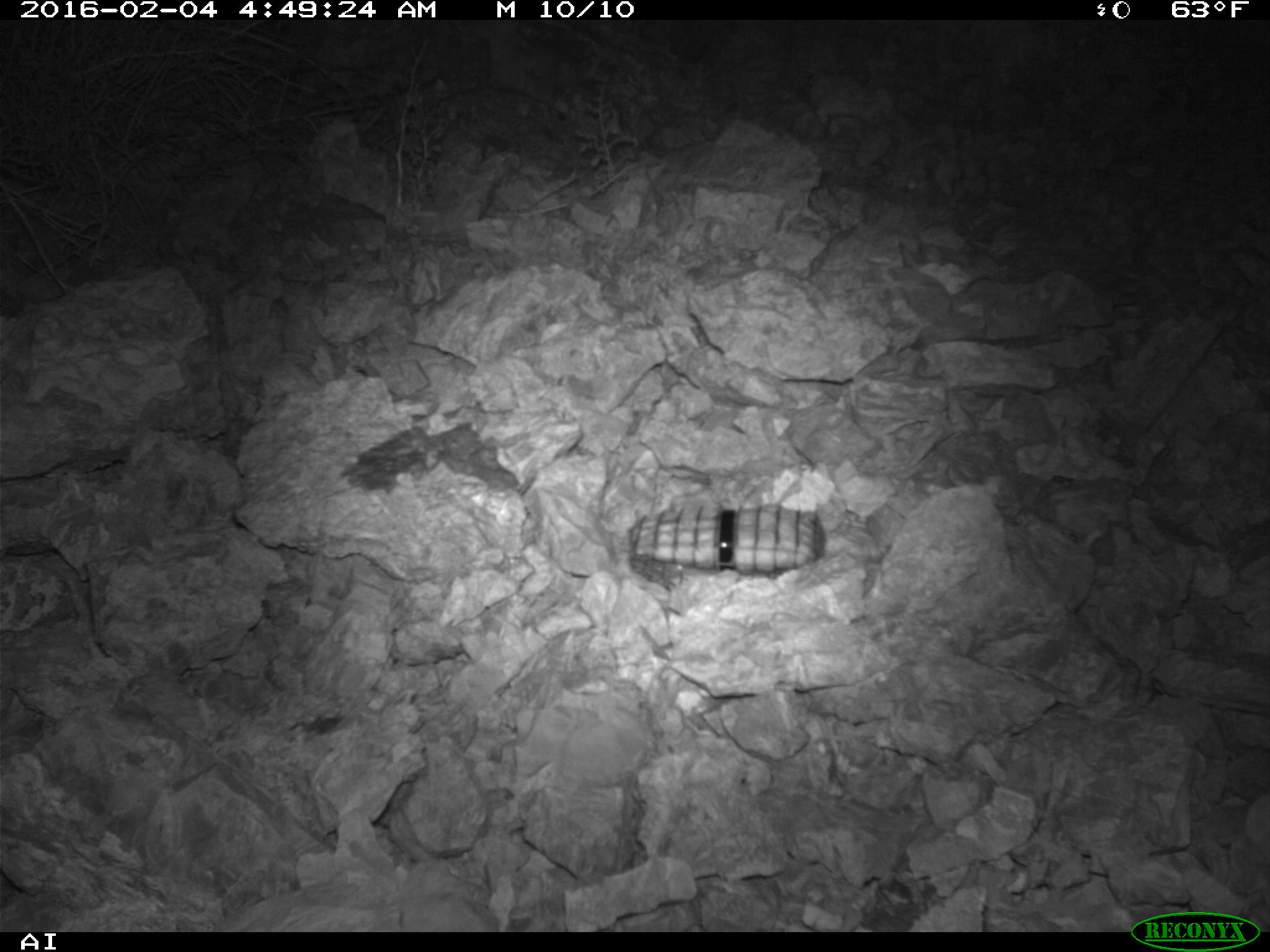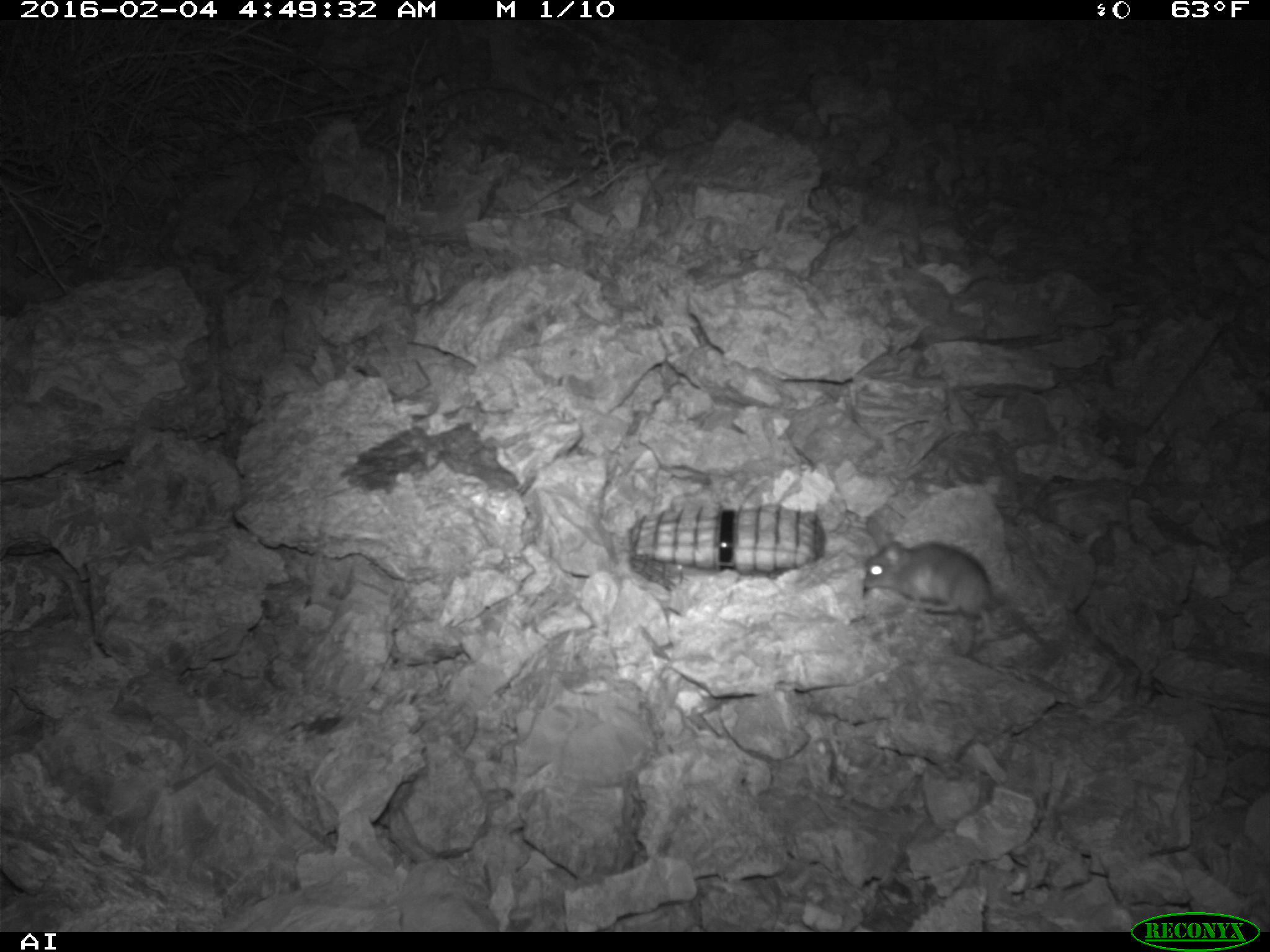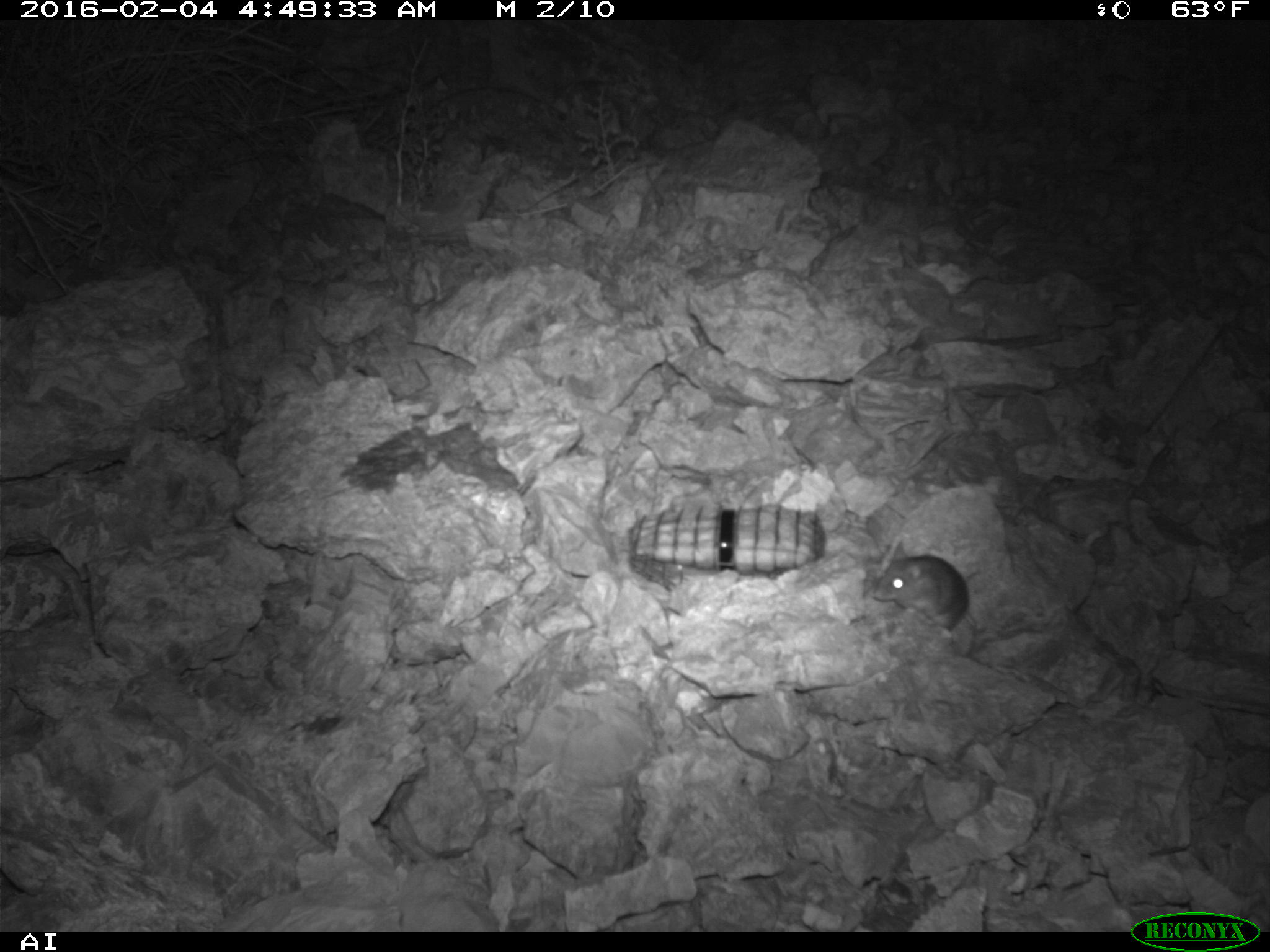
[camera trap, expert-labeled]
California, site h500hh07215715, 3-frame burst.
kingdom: Animalia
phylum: Chordata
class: Mammalia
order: Rodentia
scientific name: Rodentia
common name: rodent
Rodent (Rodentia).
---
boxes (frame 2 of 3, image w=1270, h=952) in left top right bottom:
rodent: 861 539 1046 648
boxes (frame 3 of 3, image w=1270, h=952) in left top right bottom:
rodent: 872 540 969 630